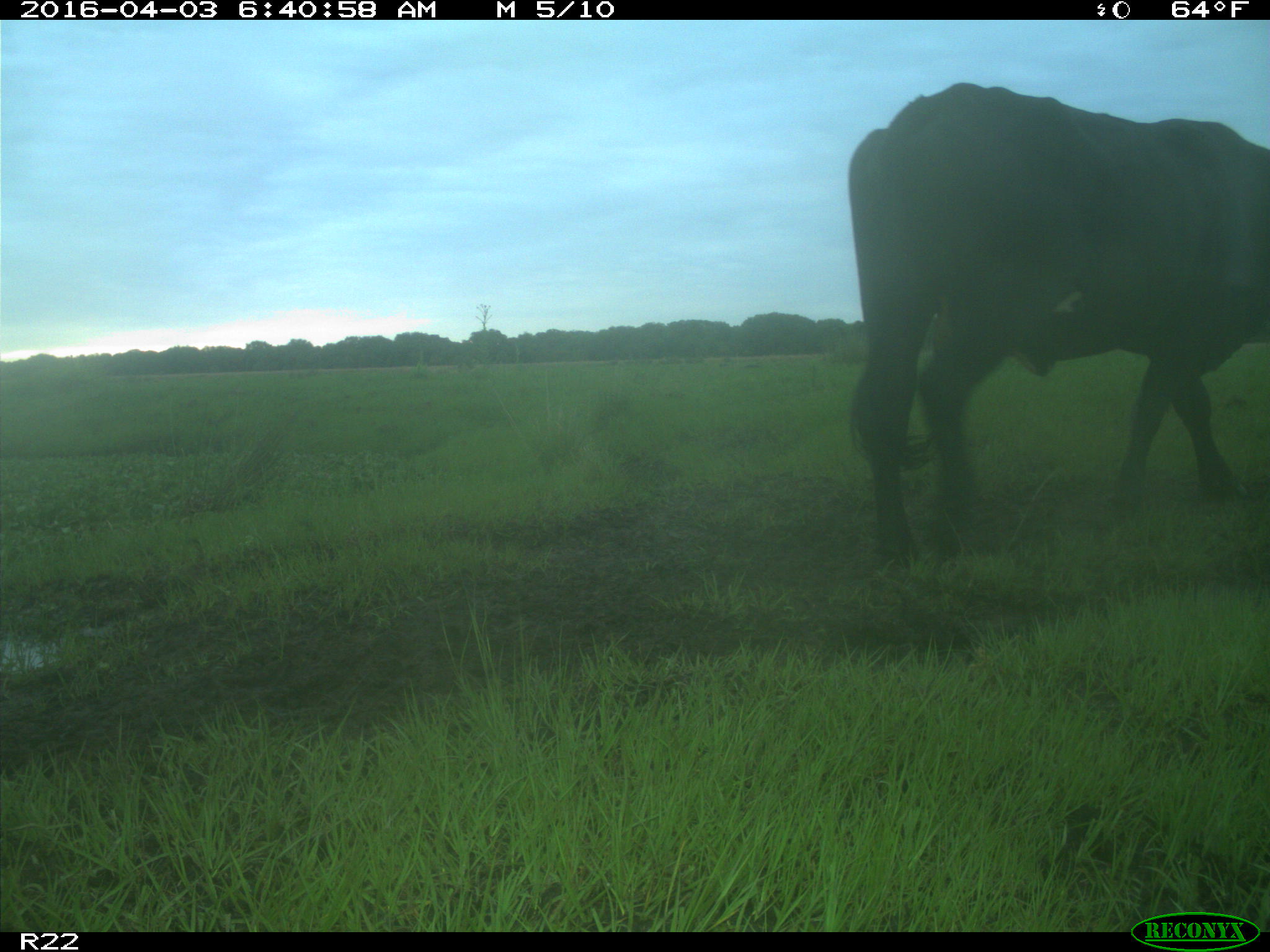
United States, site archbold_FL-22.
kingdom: Animalia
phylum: Chordata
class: Mammalia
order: Artiodactyla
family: Bovidae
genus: Bos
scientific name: Bos taurus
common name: domestic cow